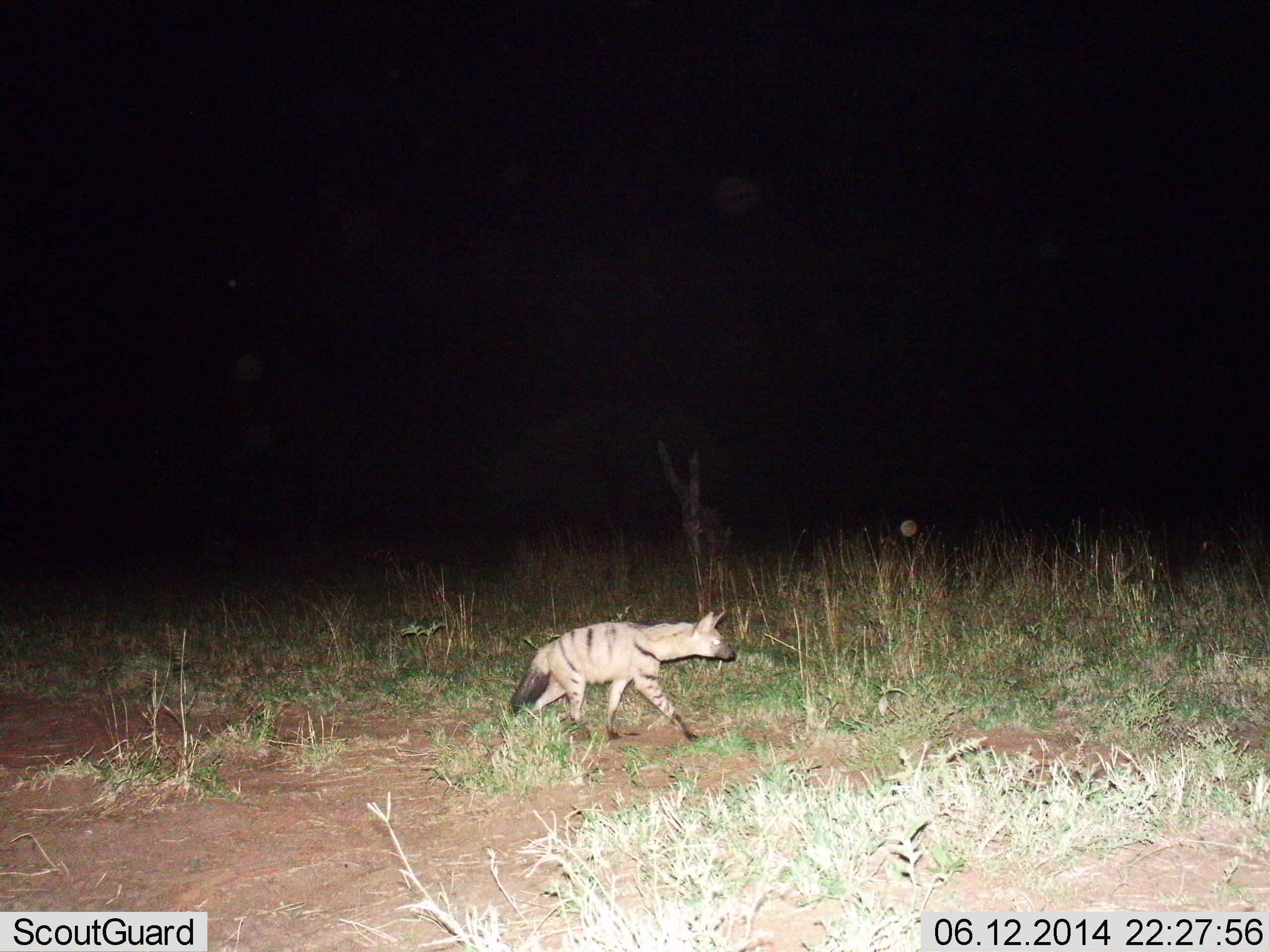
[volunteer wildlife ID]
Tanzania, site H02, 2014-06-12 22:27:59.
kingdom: Animalia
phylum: Chordata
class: Mammalia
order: Carnivora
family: Hyaenidae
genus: Proteles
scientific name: Proteles cristatus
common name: aardwolf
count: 1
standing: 10%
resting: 0%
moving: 100%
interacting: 0%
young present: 0%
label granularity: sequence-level